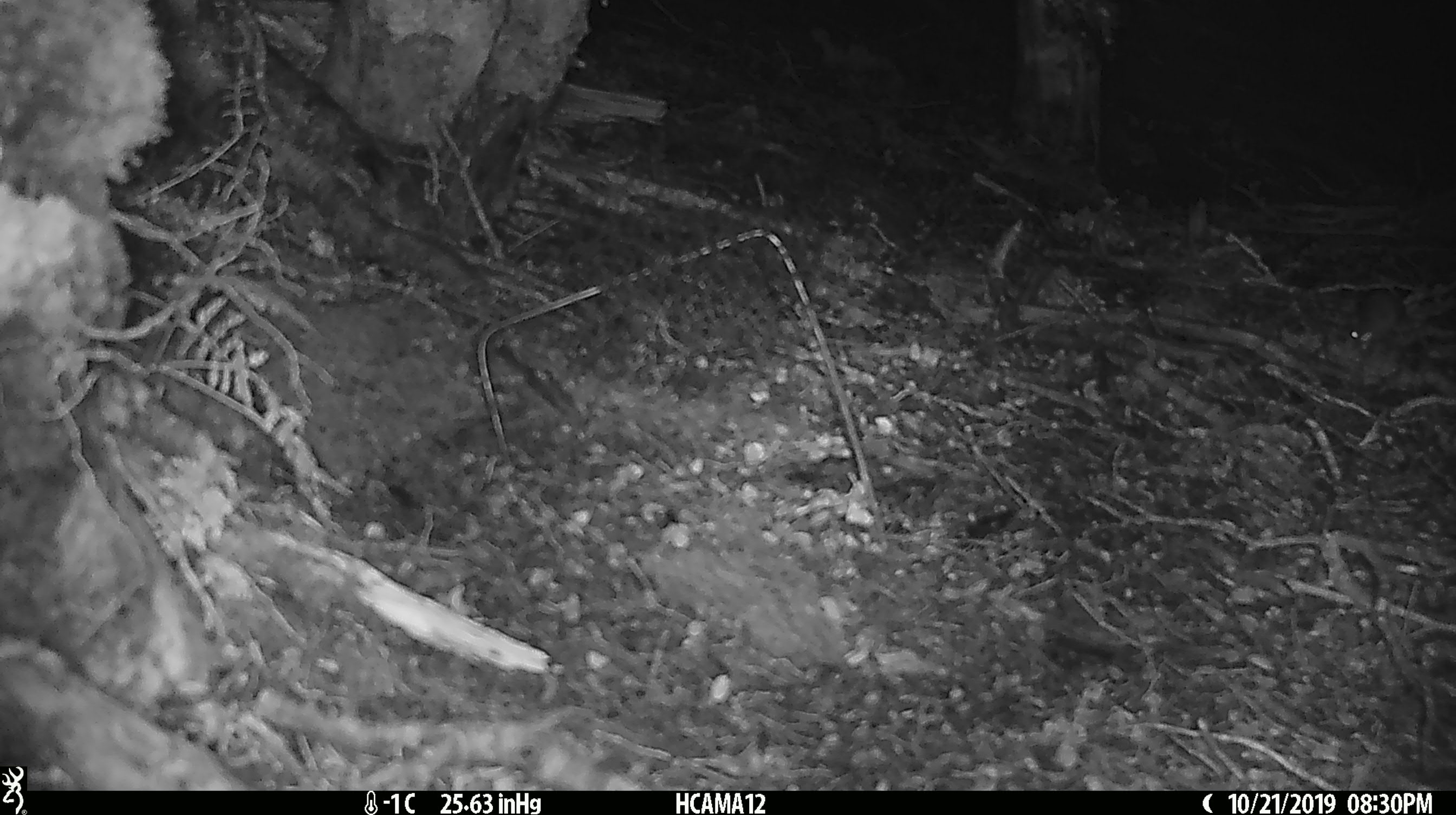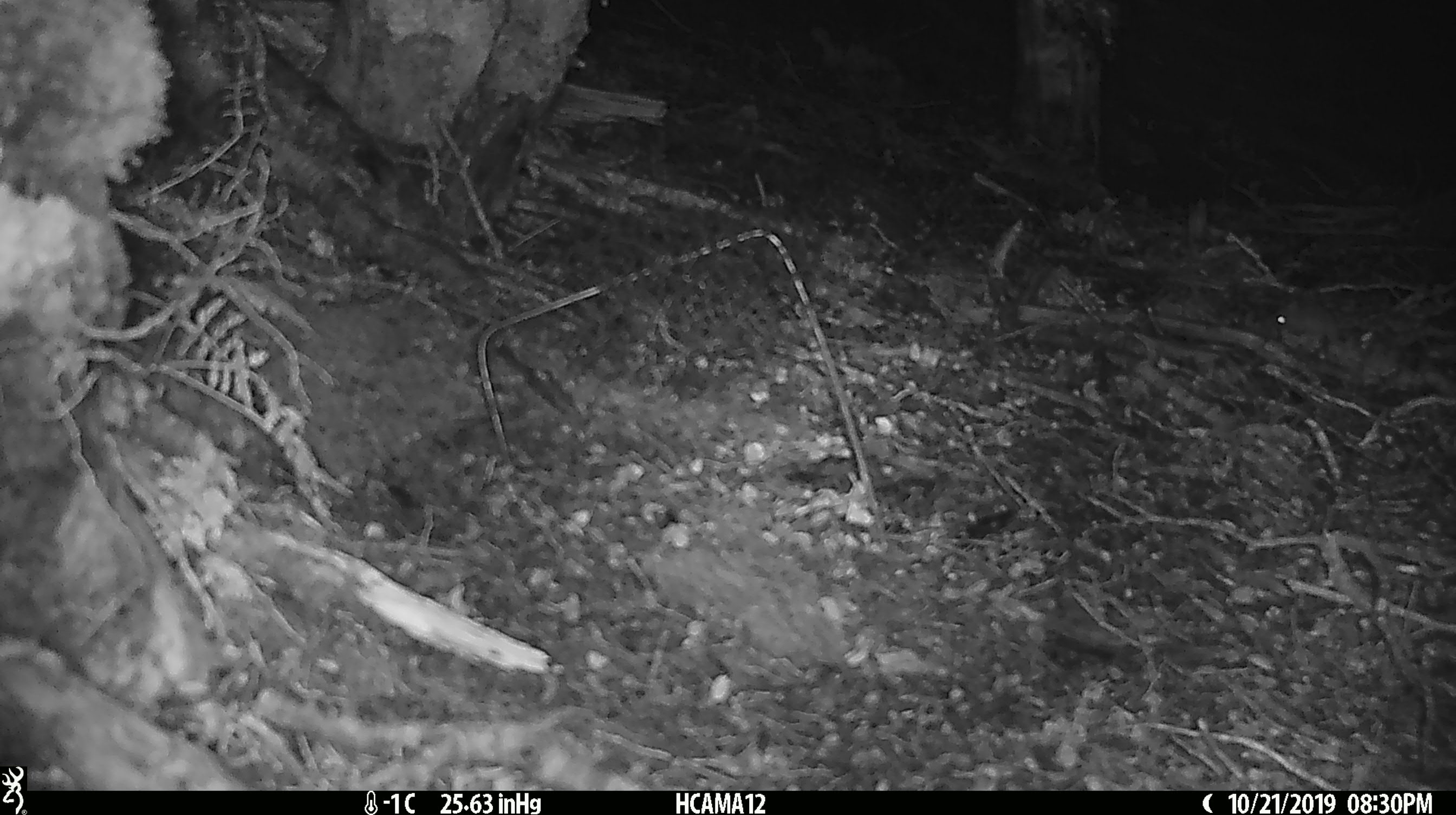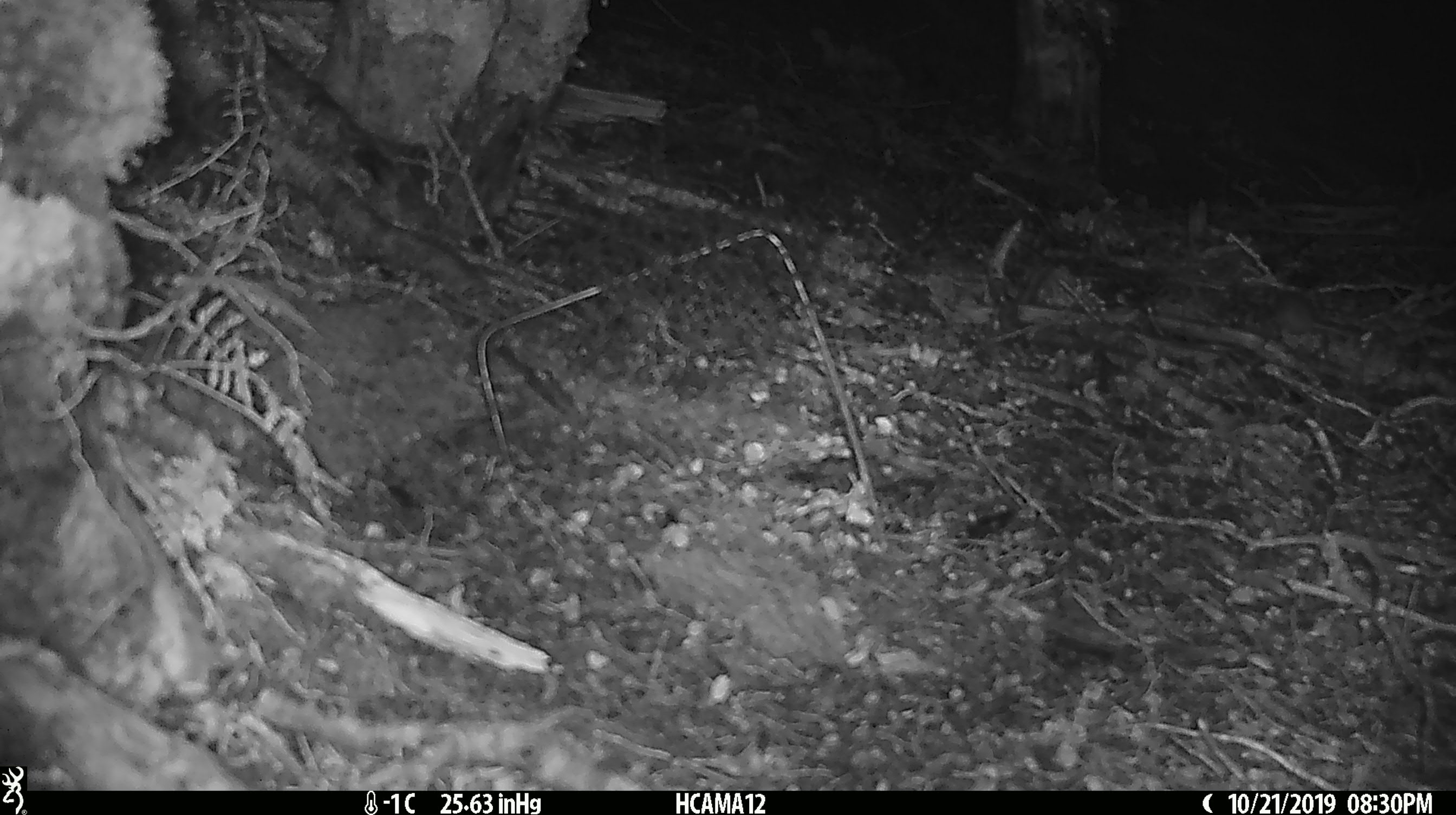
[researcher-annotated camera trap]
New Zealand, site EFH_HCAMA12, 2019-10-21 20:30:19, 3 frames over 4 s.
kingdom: Animalia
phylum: Chordata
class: Mammalia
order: Rodentia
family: Muridae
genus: Mus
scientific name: Mus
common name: mouse